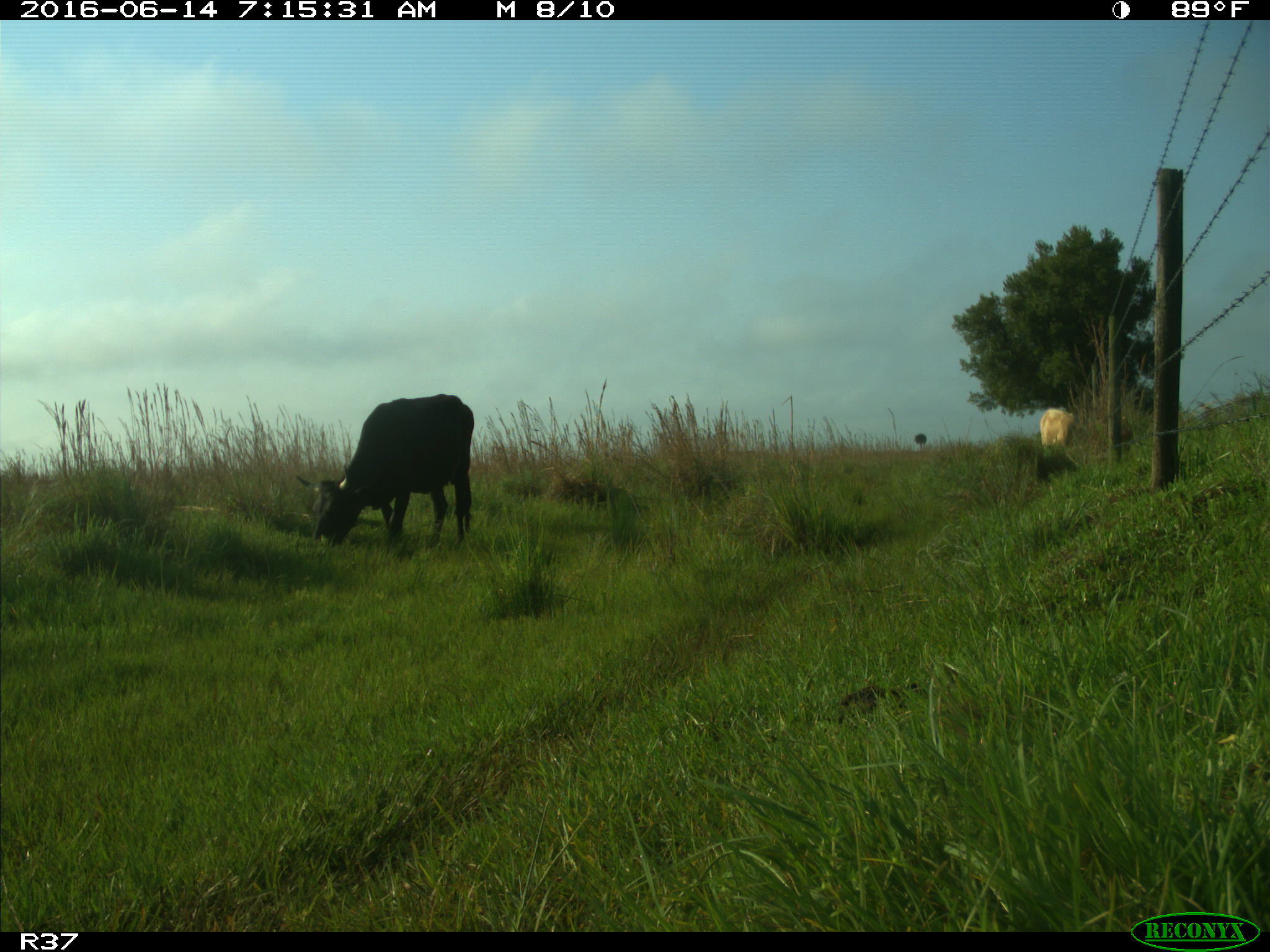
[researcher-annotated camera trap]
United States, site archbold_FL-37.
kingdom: Animalia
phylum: Chordata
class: Mammalia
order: Artiodactyla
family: Bovidae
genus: Bos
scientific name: Bos taurus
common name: domestic cow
Bos taurus (domestic cow).